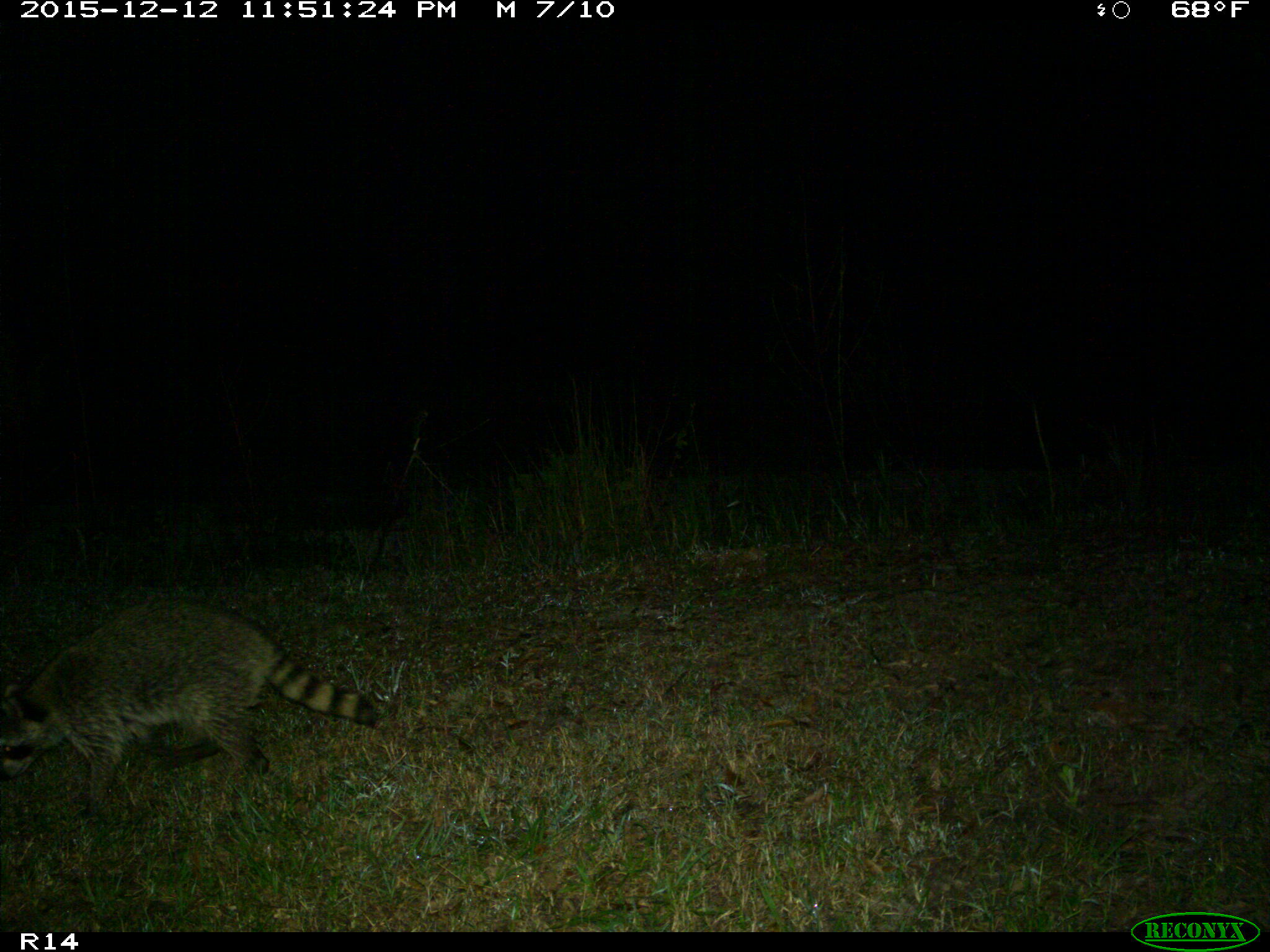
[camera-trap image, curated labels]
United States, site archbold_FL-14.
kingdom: Animalia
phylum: Chordata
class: Mammalia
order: Carnivora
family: Procyonidae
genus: Procyon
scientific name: Procyon lotor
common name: common raccoon